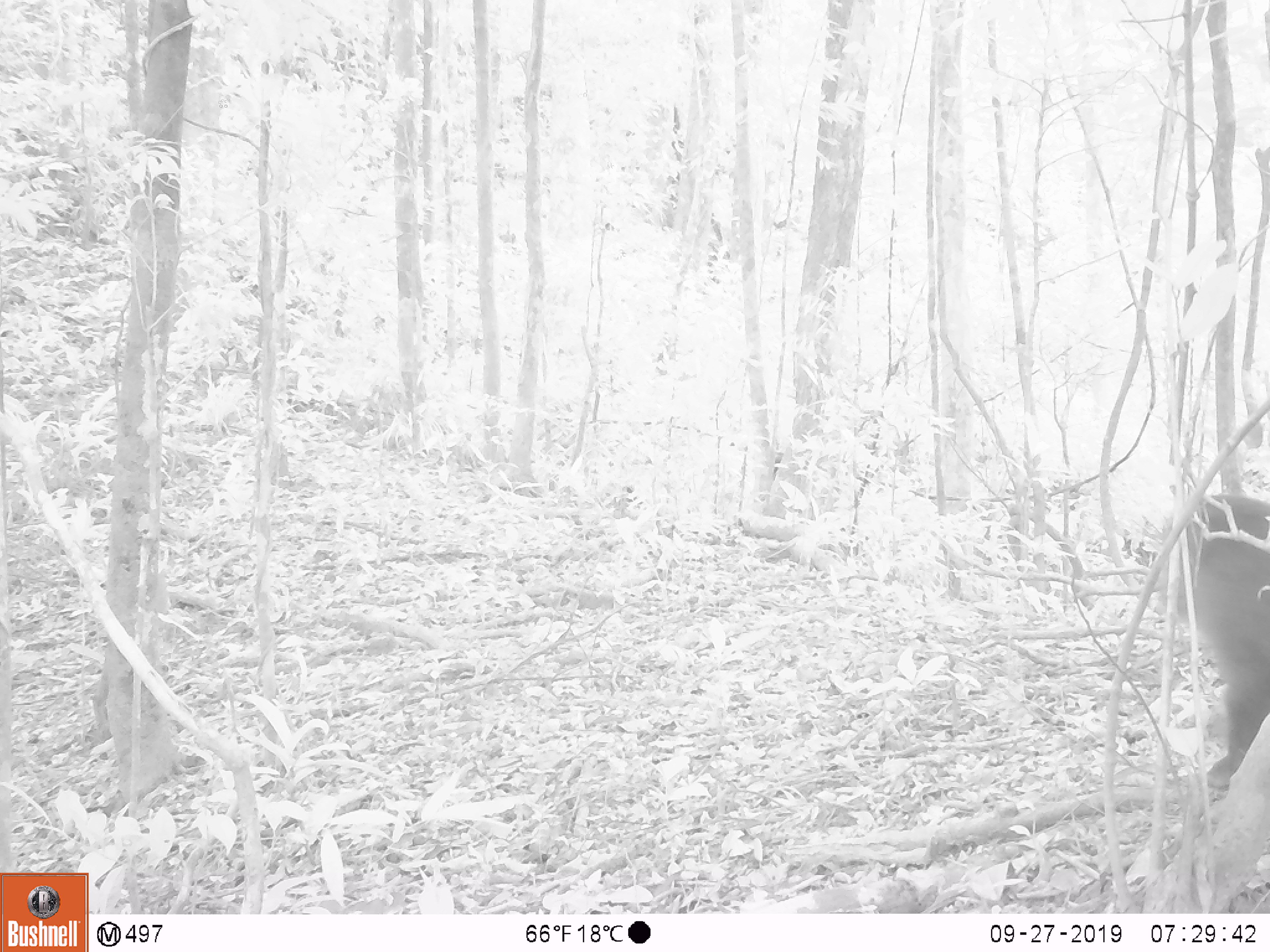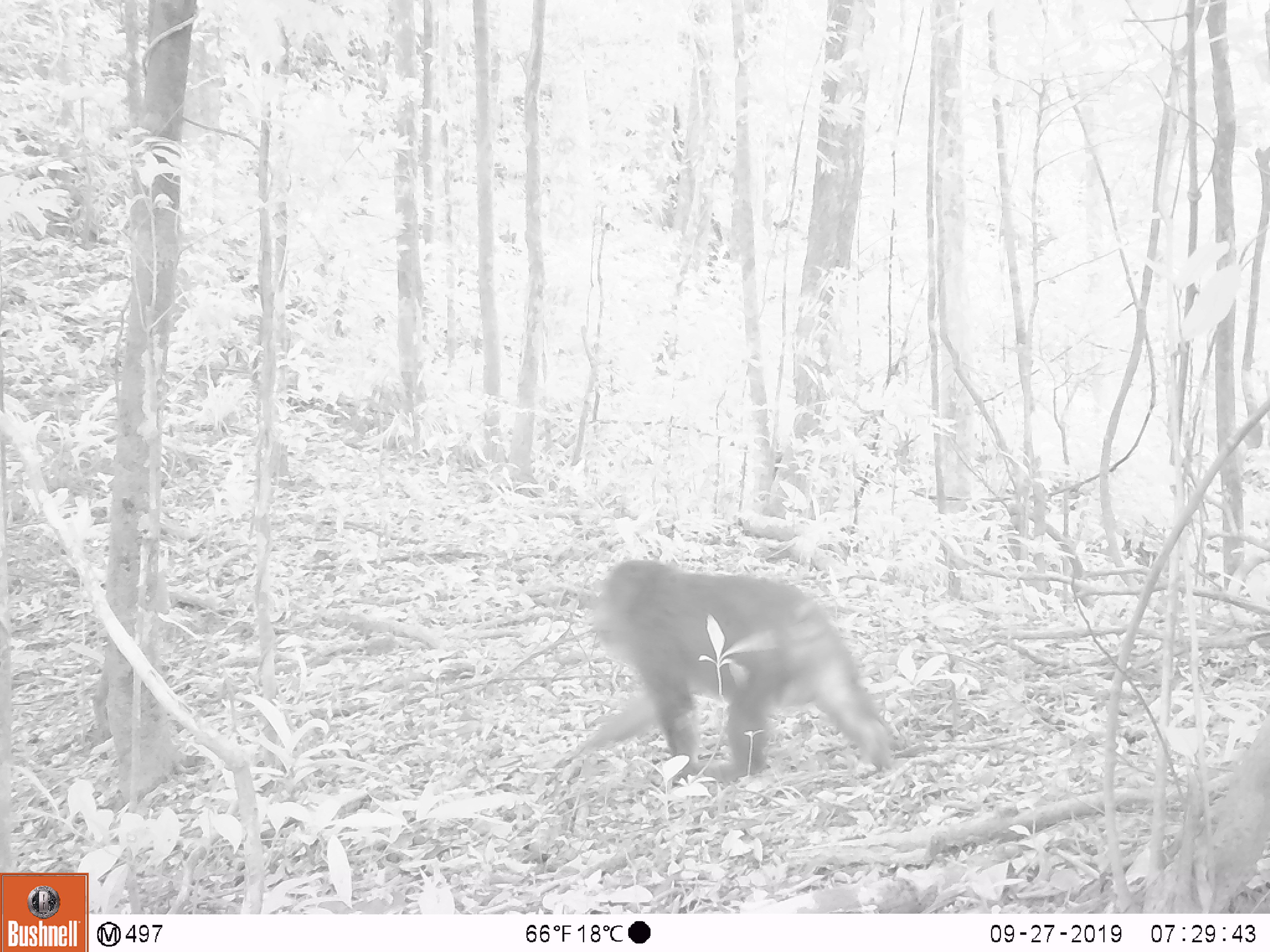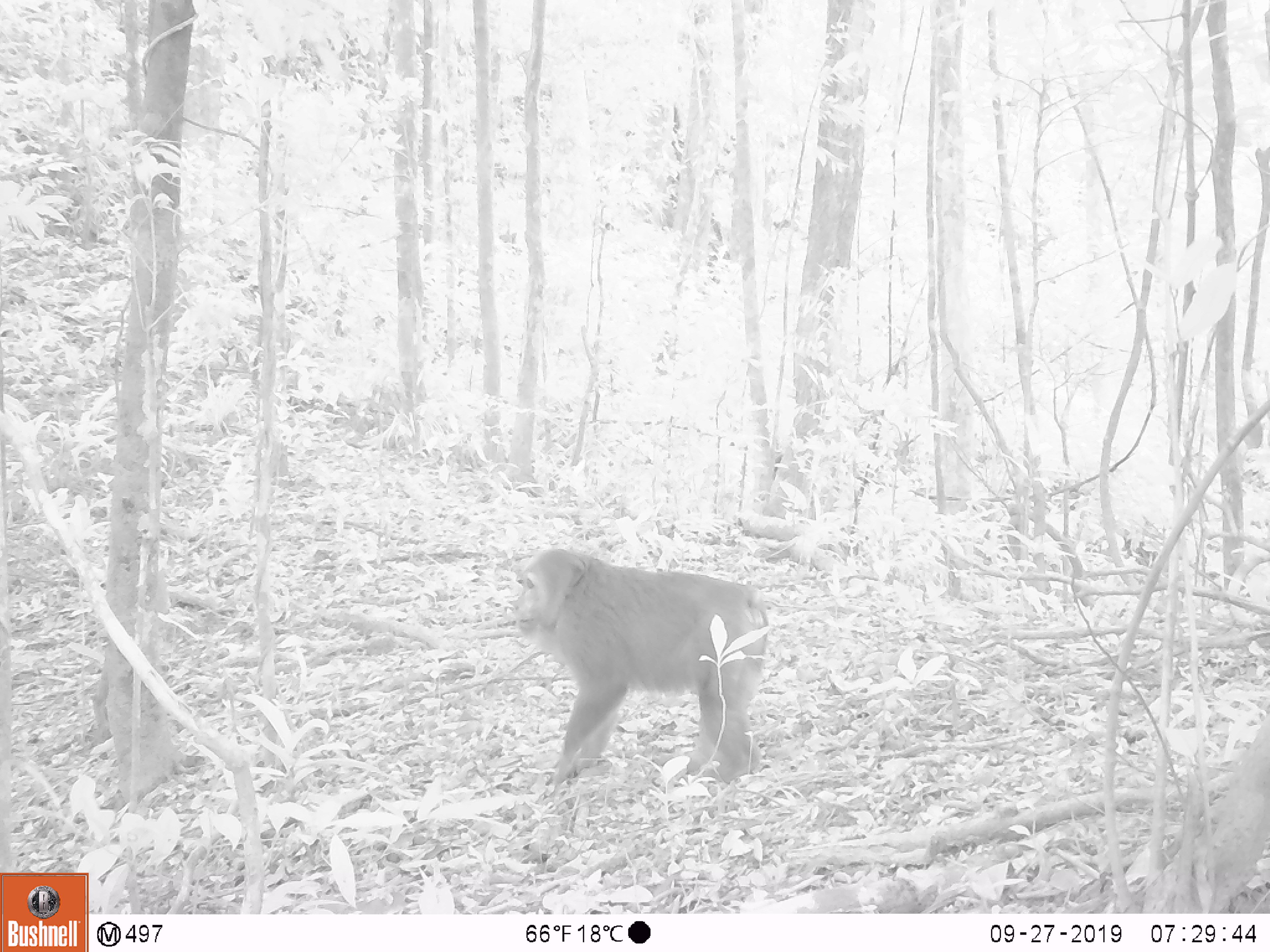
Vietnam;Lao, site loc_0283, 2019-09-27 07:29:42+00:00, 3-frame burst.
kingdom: Animalia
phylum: Chordata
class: Mammalia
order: Primates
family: Cercopithecidae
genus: Macaca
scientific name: Macaca arctoides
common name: stump-tailed macaque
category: stump tailed macaque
Stump tailed macaque (stump-tailed macaque) (Macaca arctoides). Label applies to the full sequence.